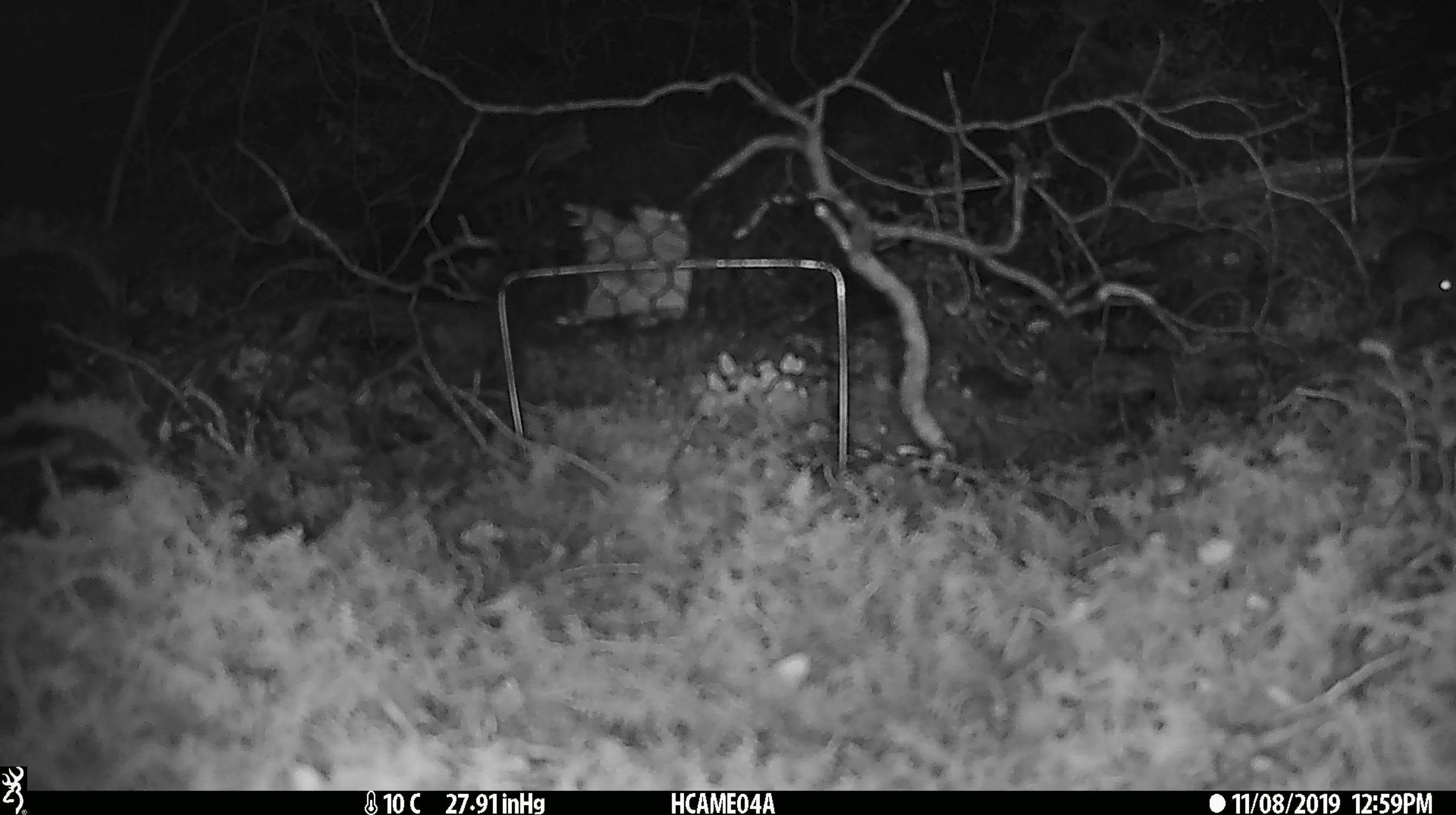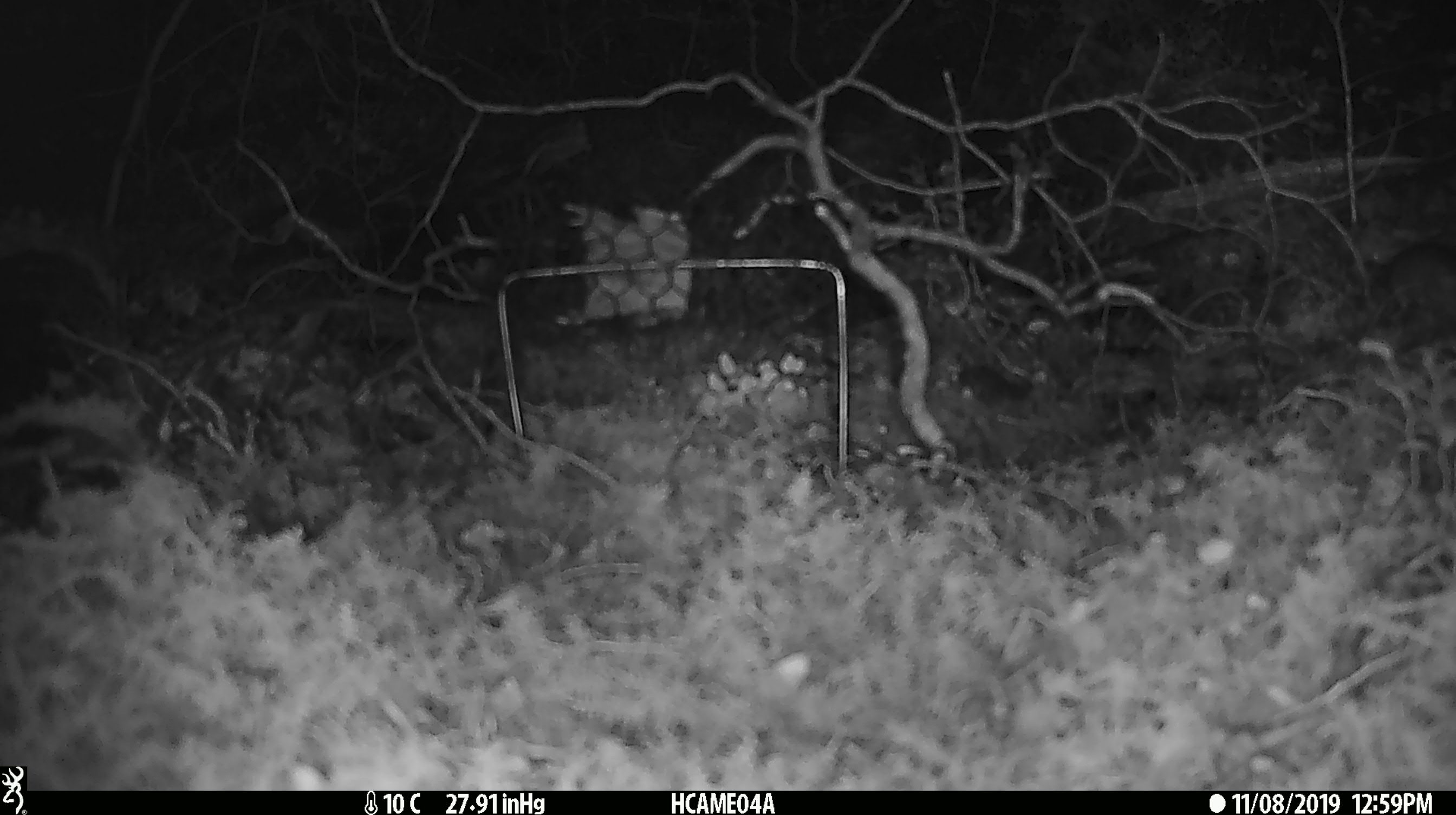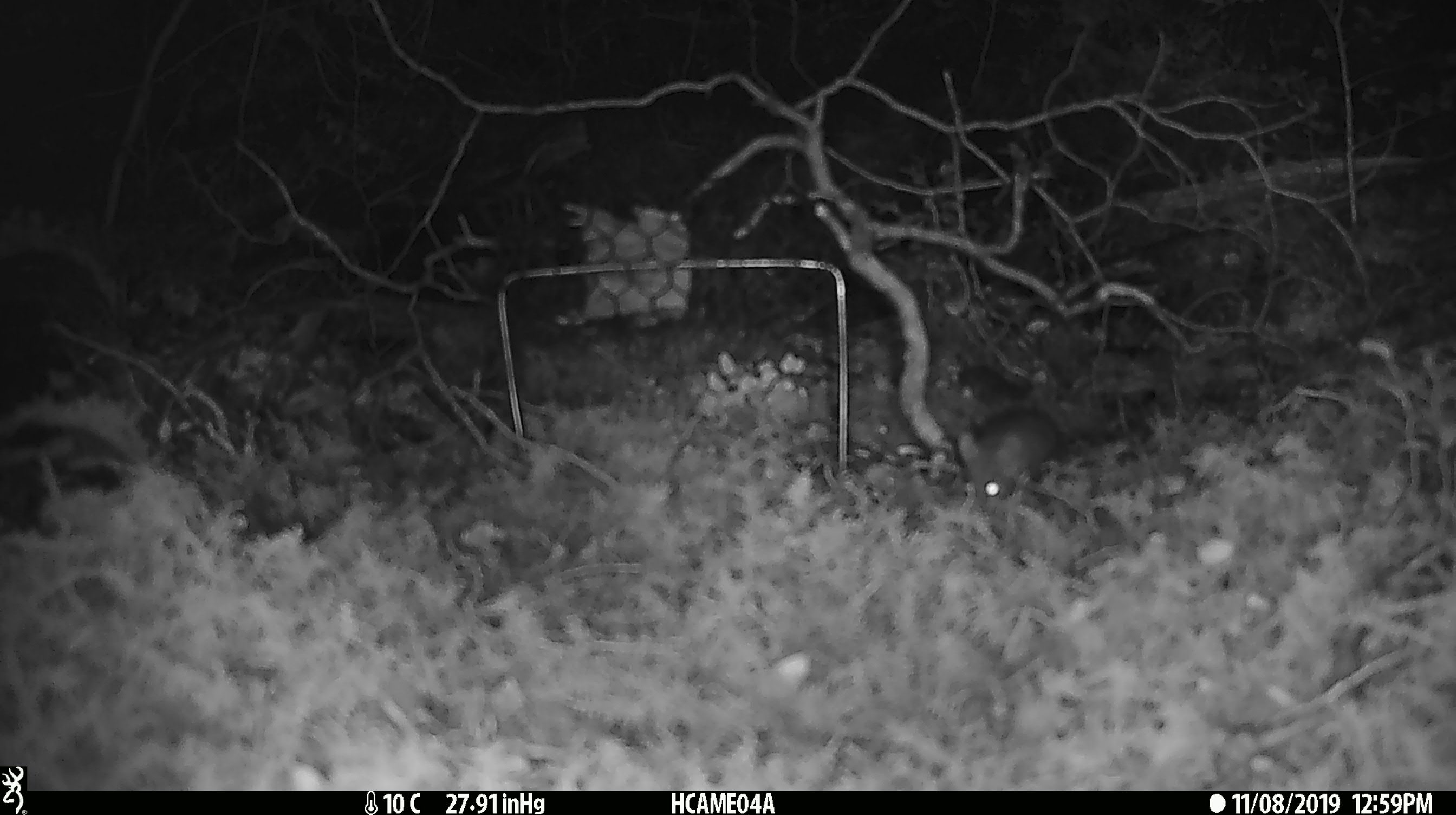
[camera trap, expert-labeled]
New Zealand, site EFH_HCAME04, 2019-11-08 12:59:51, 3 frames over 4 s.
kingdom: Animalia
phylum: Chordata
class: Mammalia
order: Rodentia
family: Muridae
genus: Mus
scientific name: Mus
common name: mouse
Mouse (Mus).